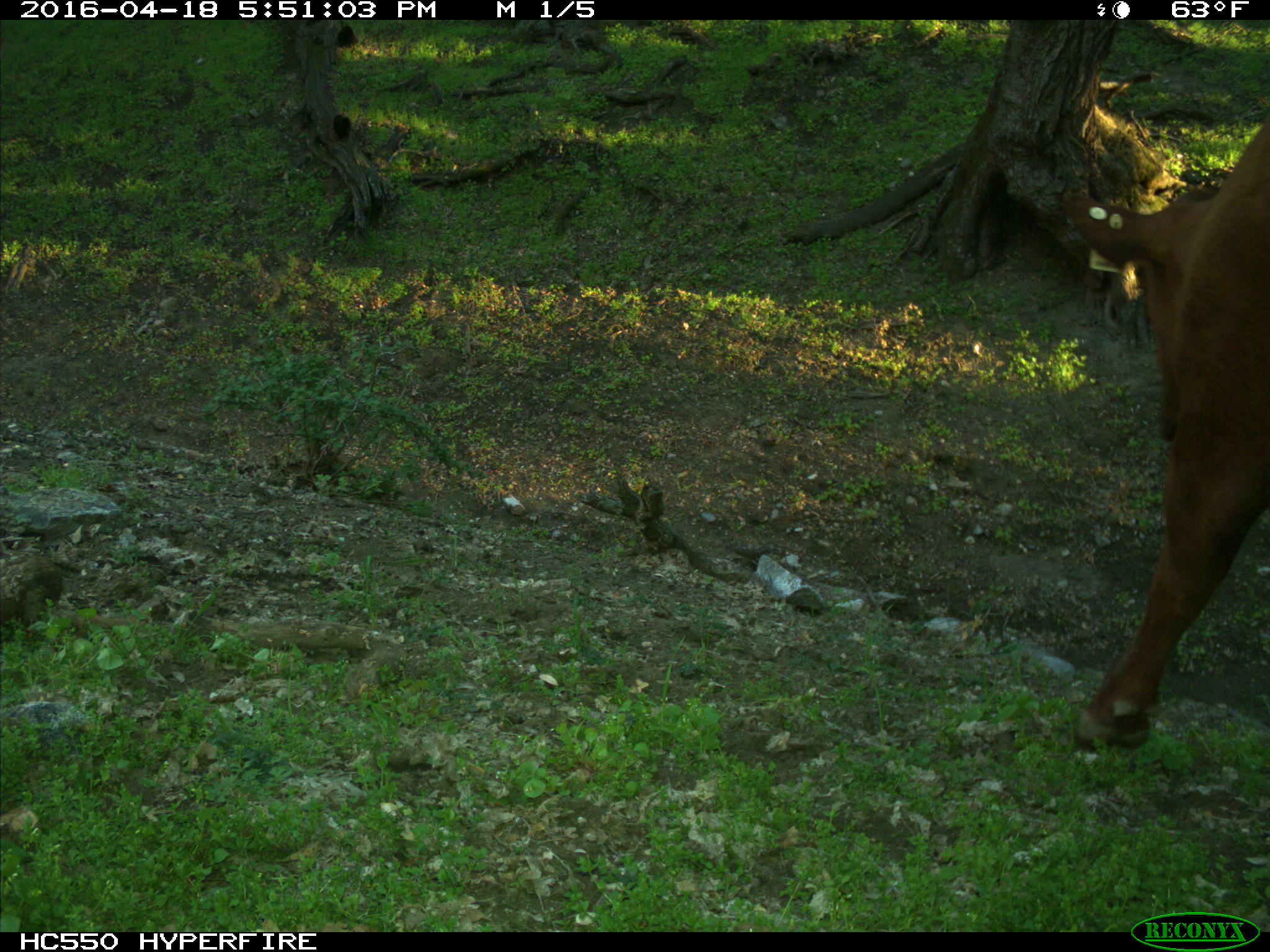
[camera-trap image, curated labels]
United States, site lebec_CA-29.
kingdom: Animalia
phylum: Chordata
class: Mammalia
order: Artiodactyla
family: Bovidae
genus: Bos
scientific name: Bos taurus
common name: domestic cow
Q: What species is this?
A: Bos taurus (domestic cow).